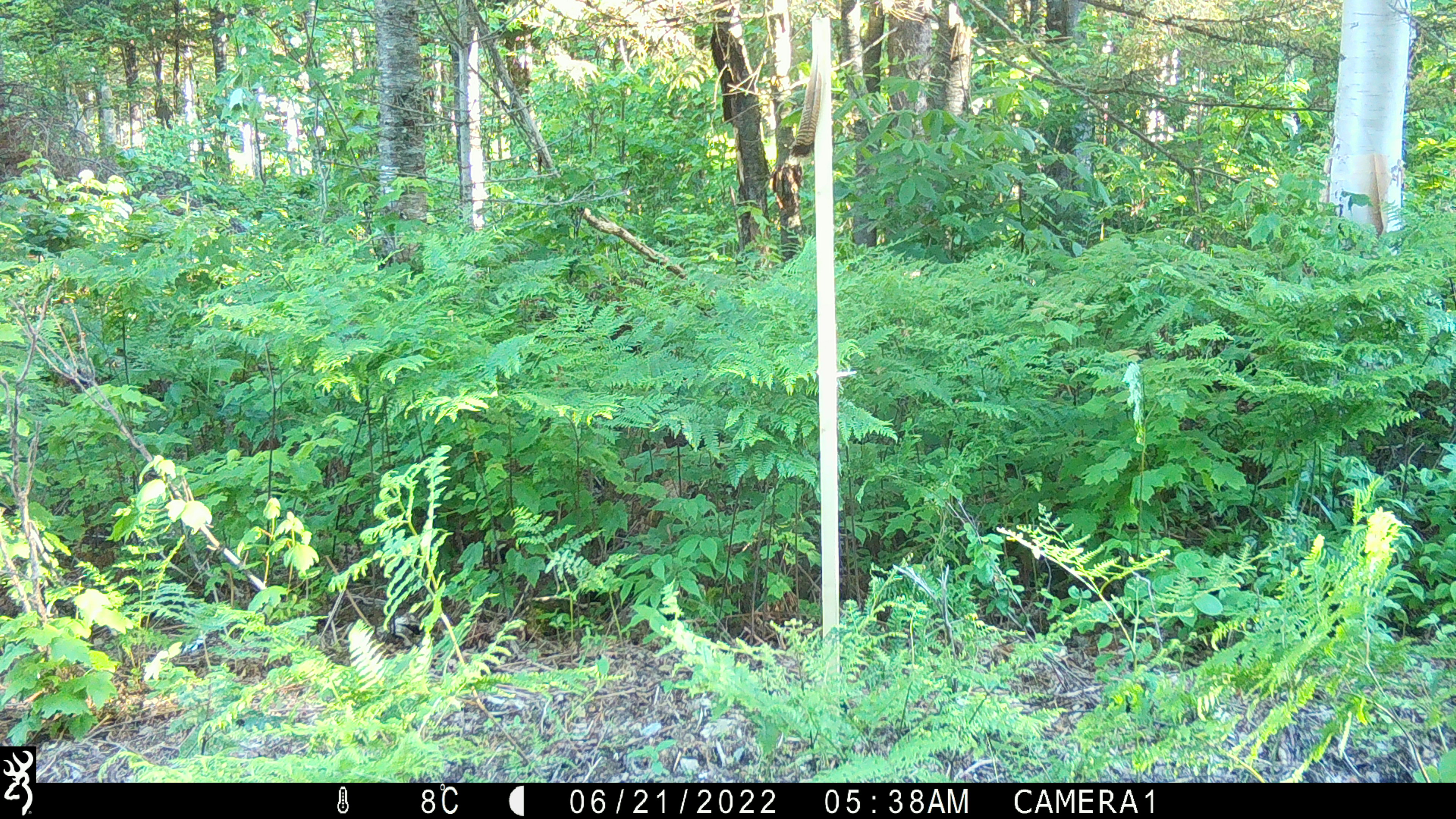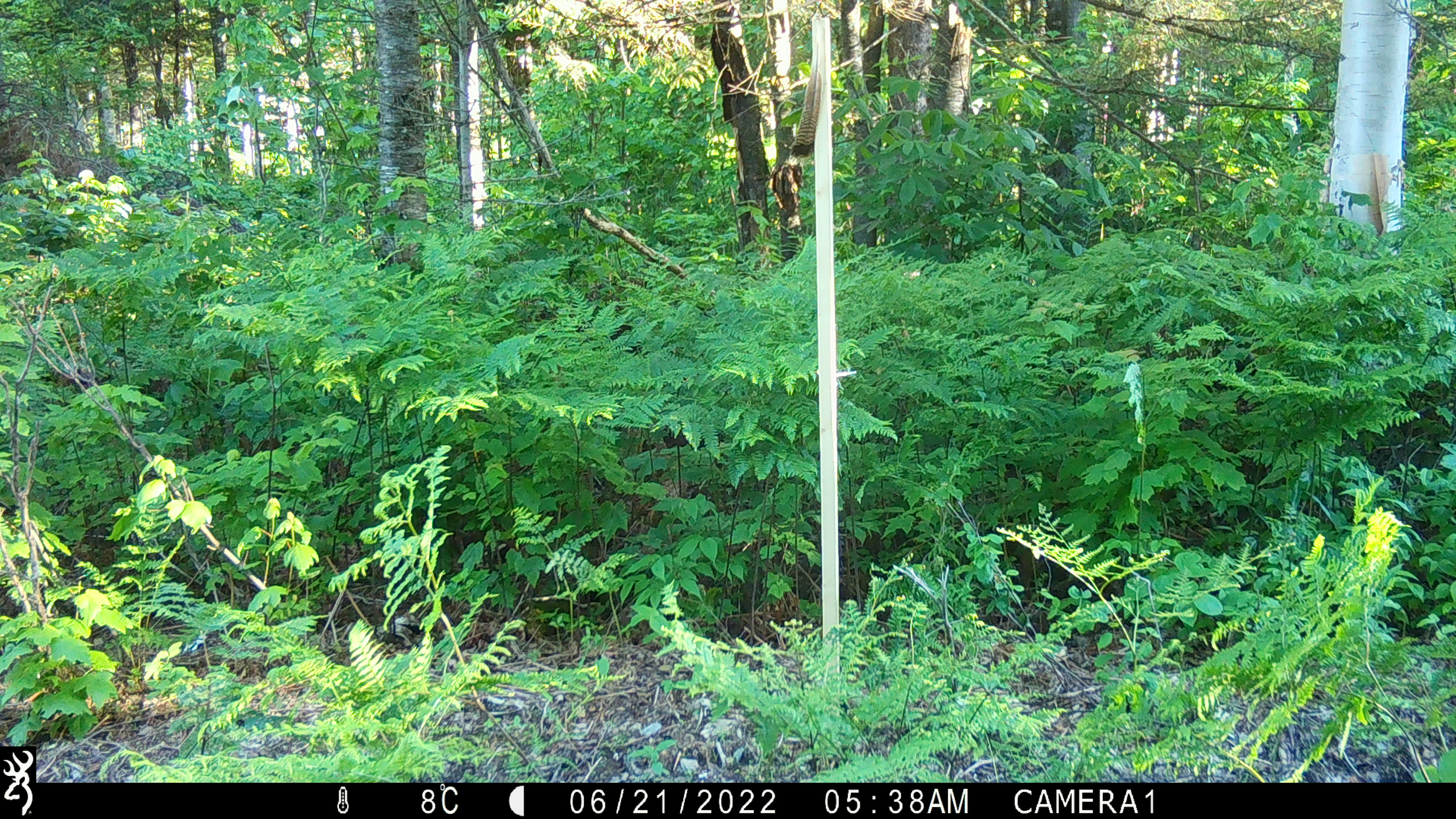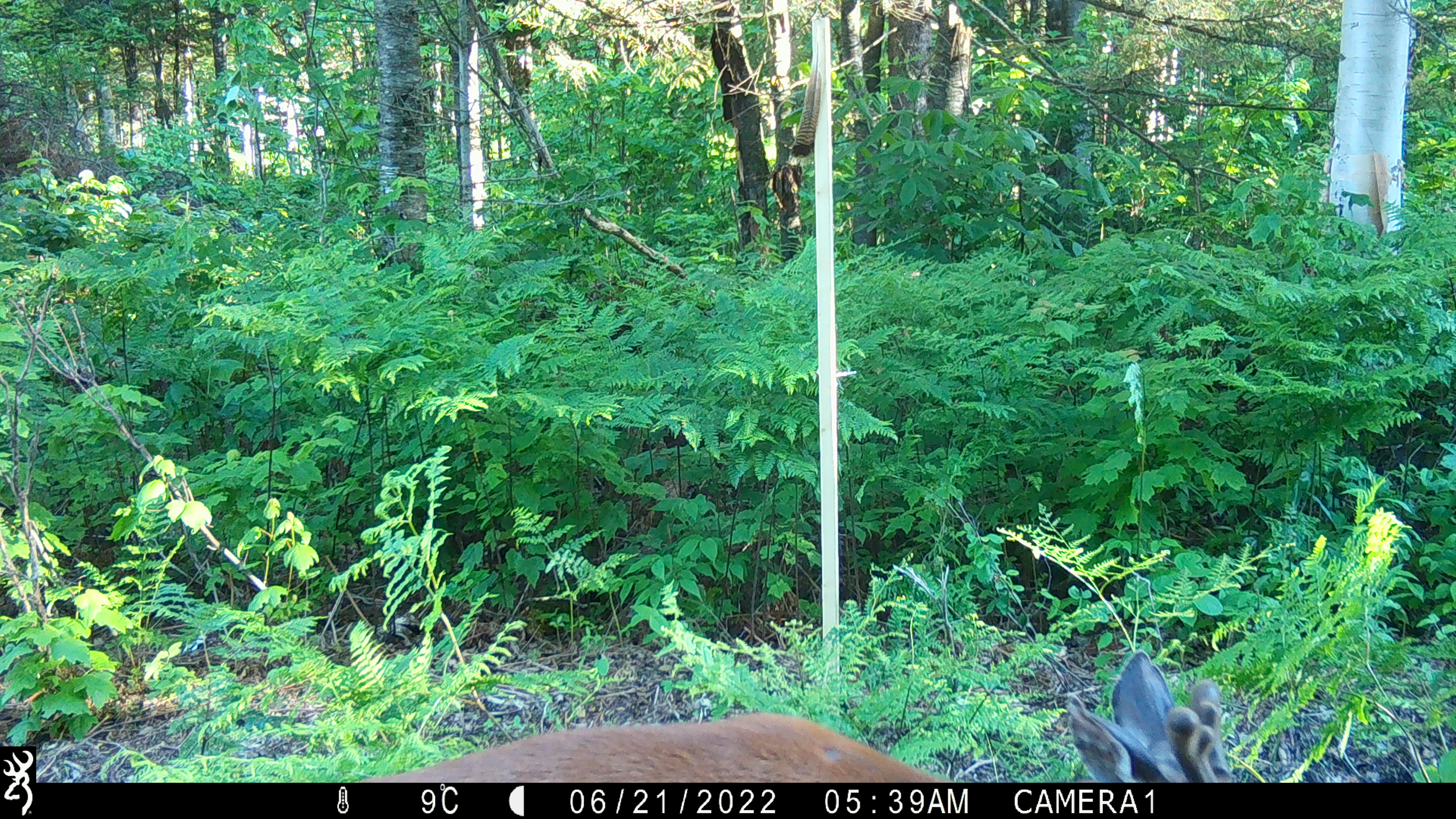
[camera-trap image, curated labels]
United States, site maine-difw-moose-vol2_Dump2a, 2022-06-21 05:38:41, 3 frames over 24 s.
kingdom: Animalia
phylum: Chordata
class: Mammalia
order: Artiodactyla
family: Cervidae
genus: Odocoileus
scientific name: Odocoileus virginianus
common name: white-tailed deer